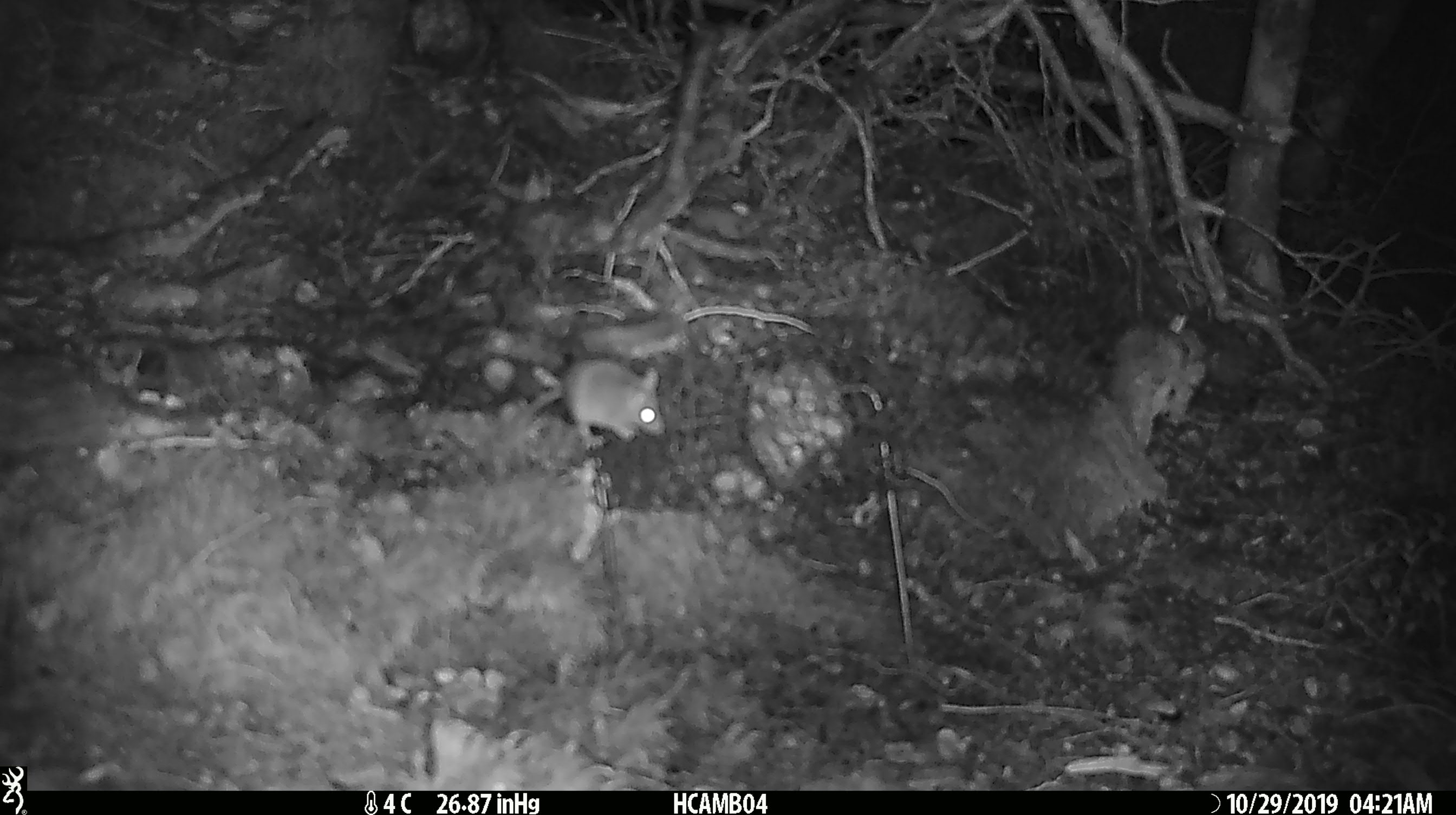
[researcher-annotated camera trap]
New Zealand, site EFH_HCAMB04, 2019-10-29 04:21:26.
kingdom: Animalia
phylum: Chordata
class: Mammalia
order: Rodentia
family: Muridae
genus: Mus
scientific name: Mus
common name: mouse